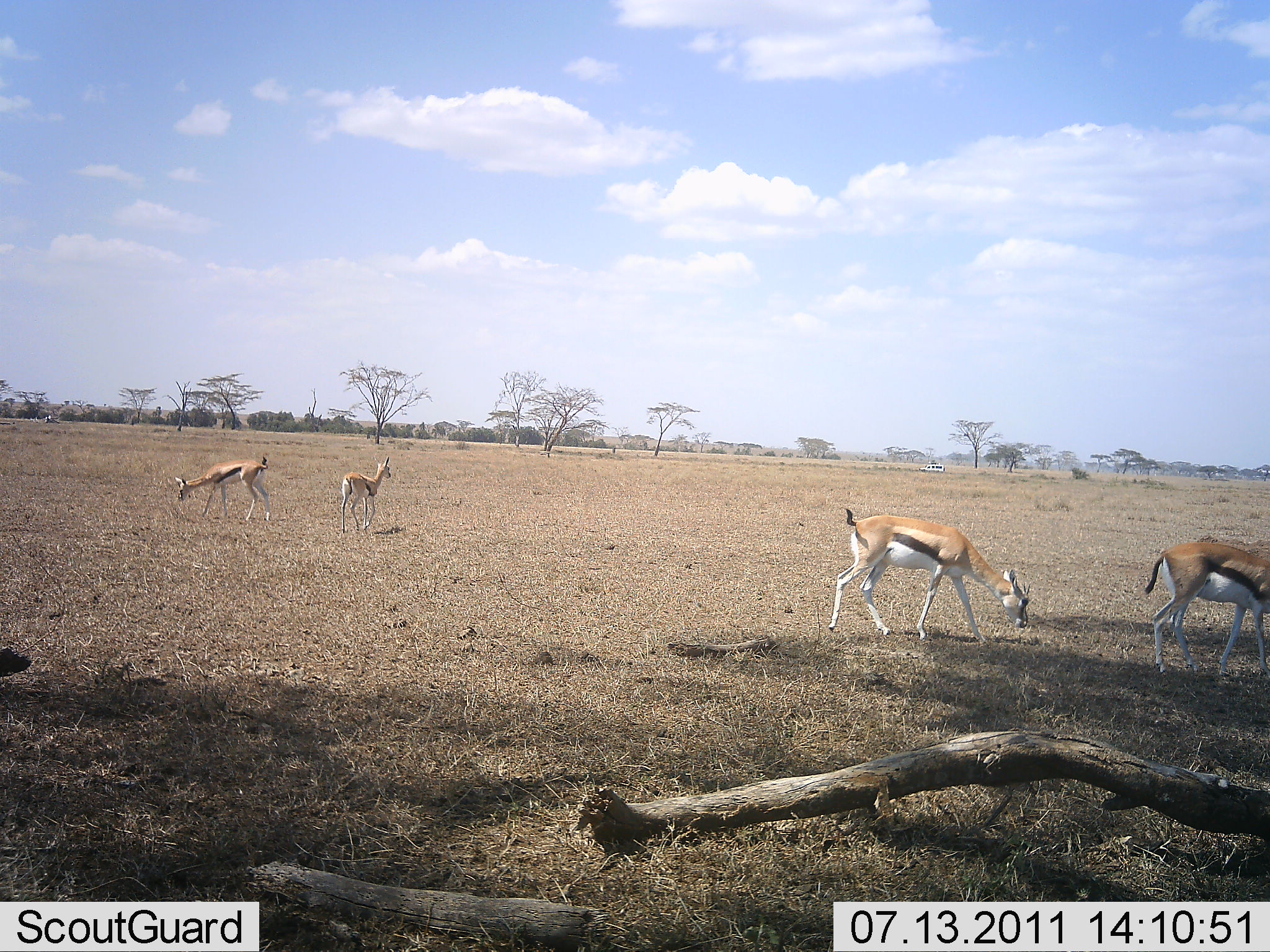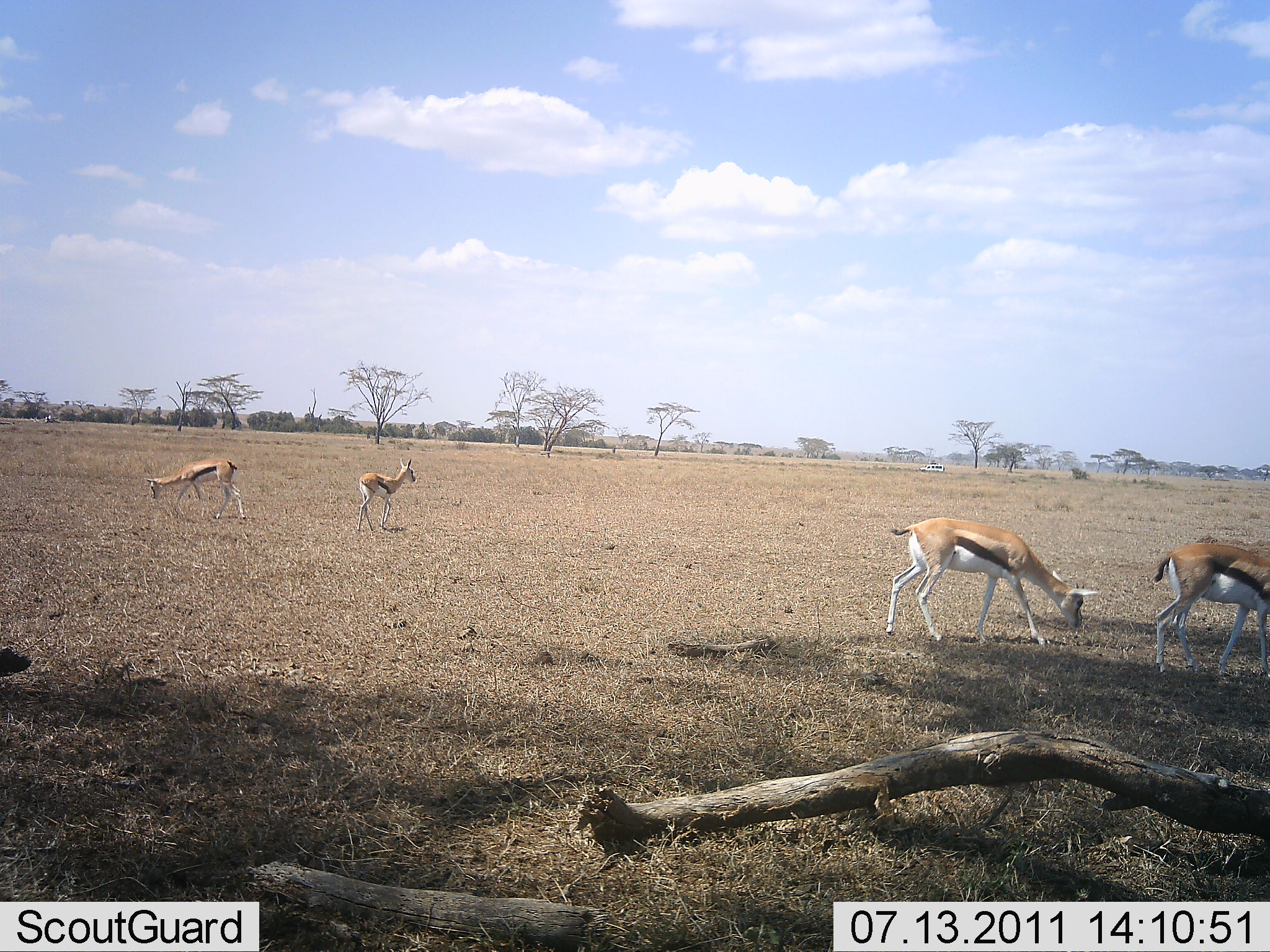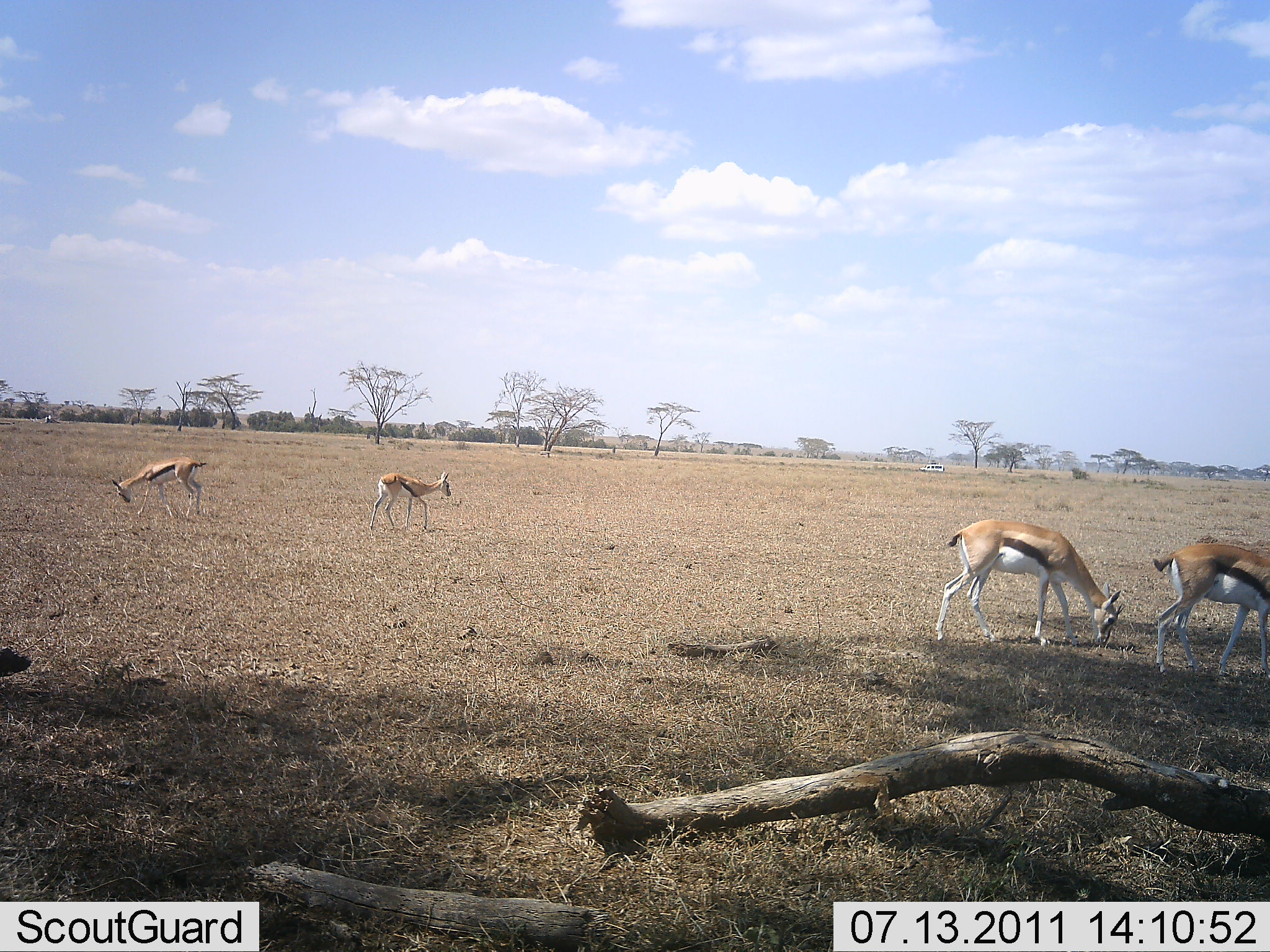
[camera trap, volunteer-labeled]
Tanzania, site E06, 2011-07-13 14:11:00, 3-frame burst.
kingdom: Animalia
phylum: Chordata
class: Mammalia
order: Artiodactyla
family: Bovidae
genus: Eudorcas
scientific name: Eudorcas thomsonii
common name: thomson's gazelle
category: gazellethomsons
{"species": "gazellethomsons (thomson's gazelle) (Eudorcas thomsonii)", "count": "4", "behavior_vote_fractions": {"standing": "21%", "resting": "0%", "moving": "36%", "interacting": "0%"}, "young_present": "0%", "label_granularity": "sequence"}